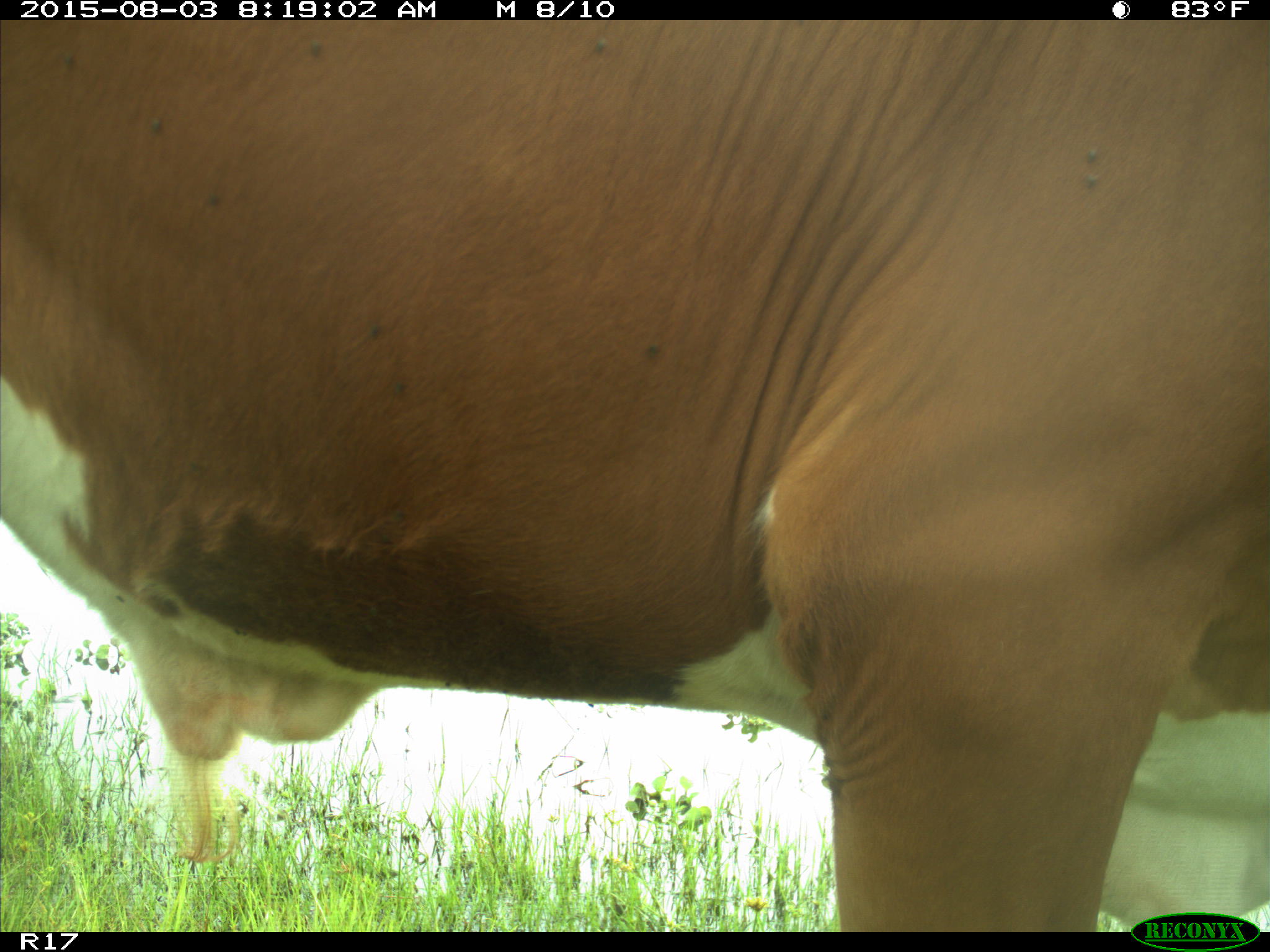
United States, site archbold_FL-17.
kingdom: Animalia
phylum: Chordata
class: Mammalia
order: Artiodactyla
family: Bovidae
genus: Bos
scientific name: Bos taurus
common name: domestic cow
Bos taurus (domestic cow).